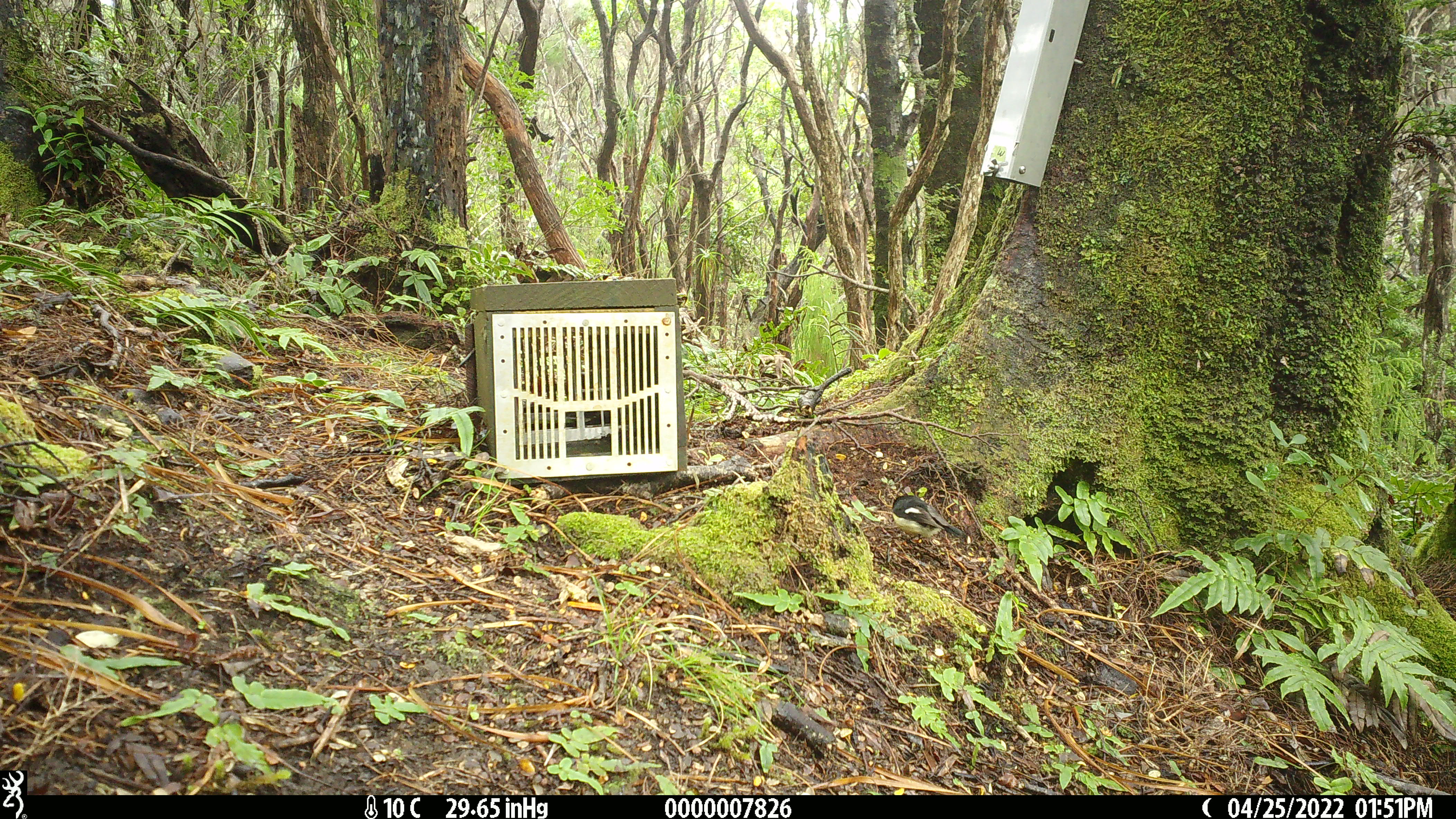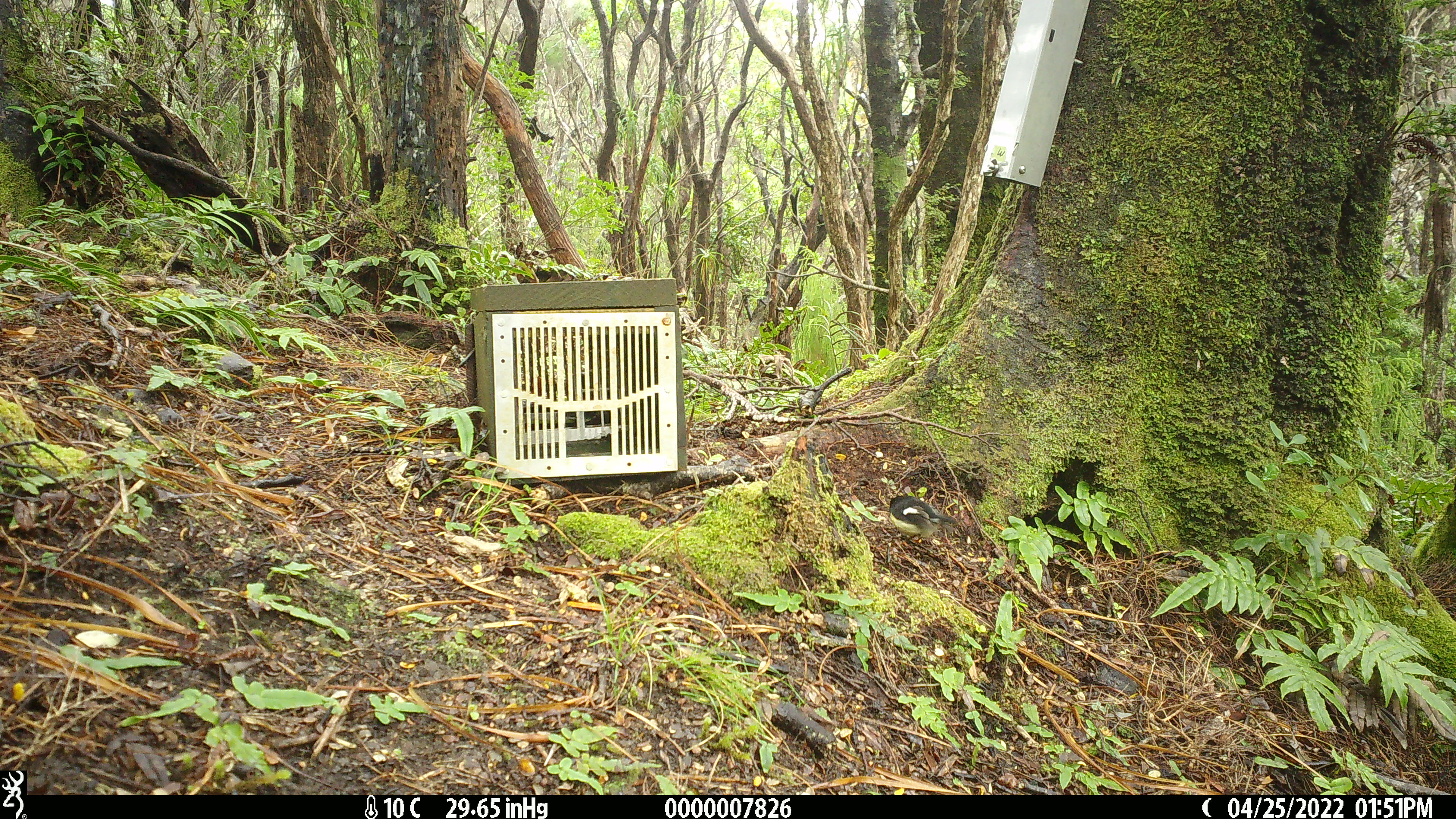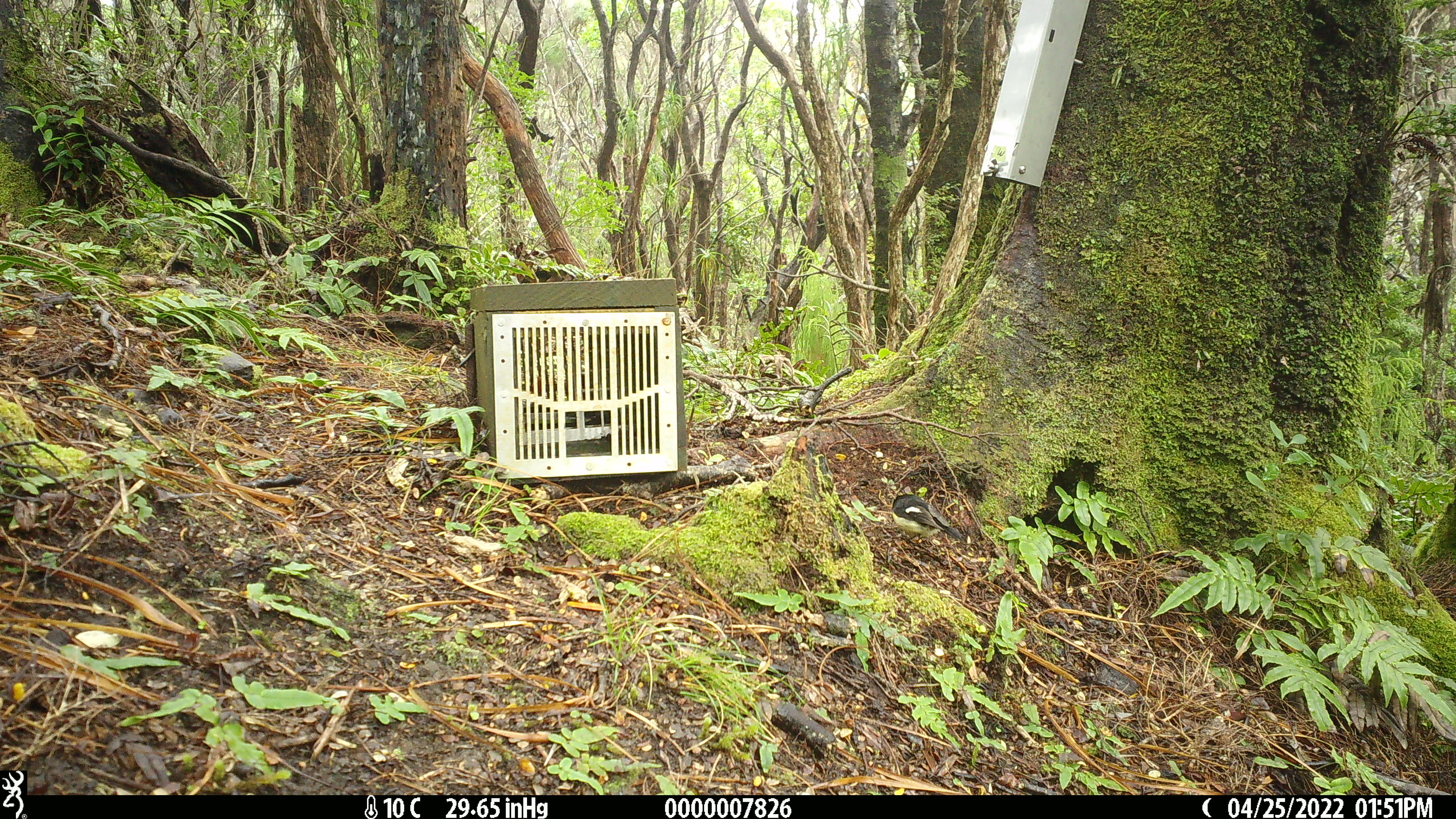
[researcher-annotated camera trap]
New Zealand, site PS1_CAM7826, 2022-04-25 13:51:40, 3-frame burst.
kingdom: Animalia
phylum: Chordata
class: Aves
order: Passeriformes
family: Petroicidae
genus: Petroica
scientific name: Petroica macrocephala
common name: tomtit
Tomtit (Petroica macrocephala).